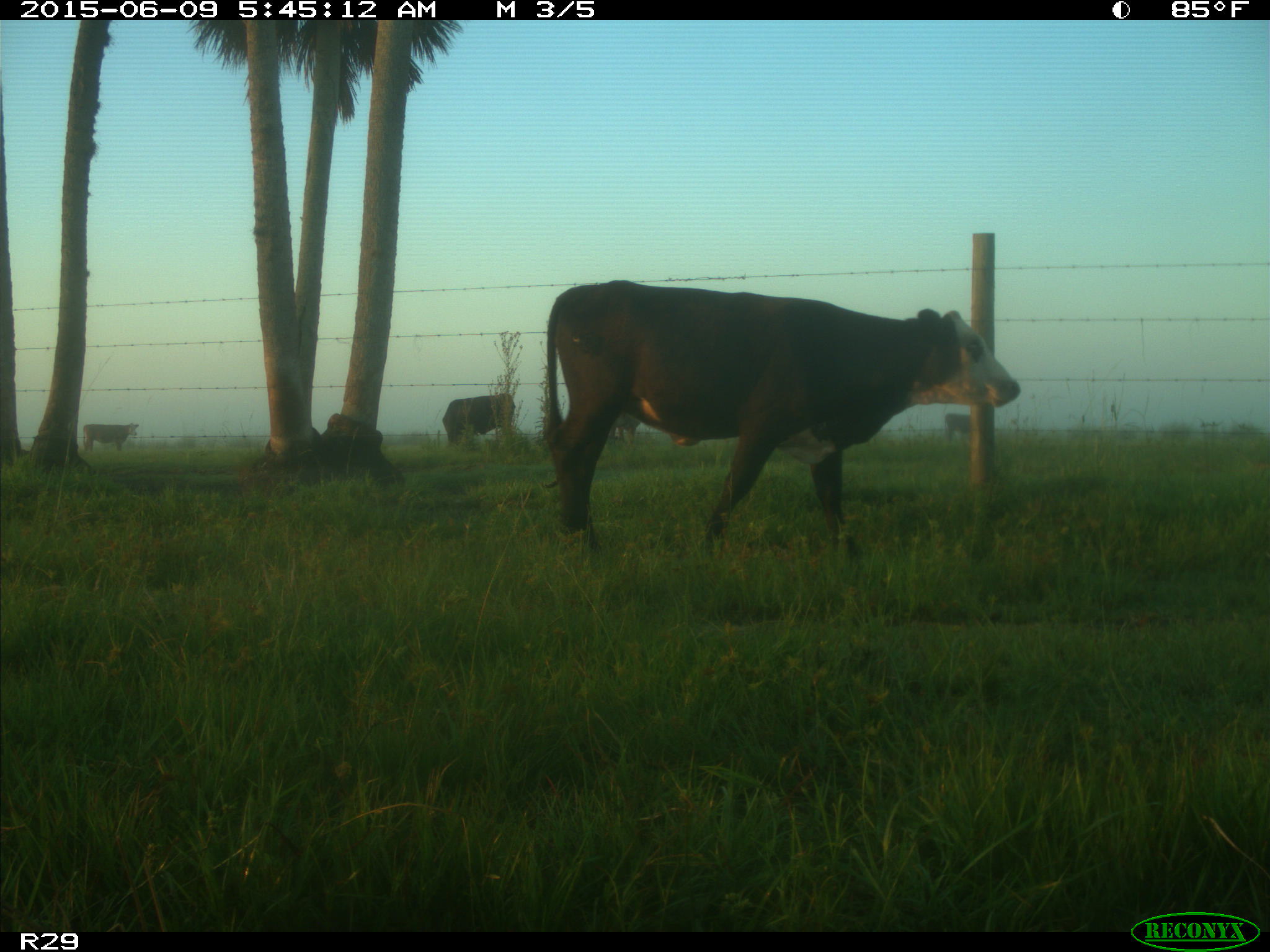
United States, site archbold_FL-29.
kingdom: Animalia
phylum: Chordata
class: Mammalia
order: Artiodactyla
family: Bovidae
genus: Bos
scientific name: Bos taurus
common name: domestic cow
Bos taurus (domestic cow).